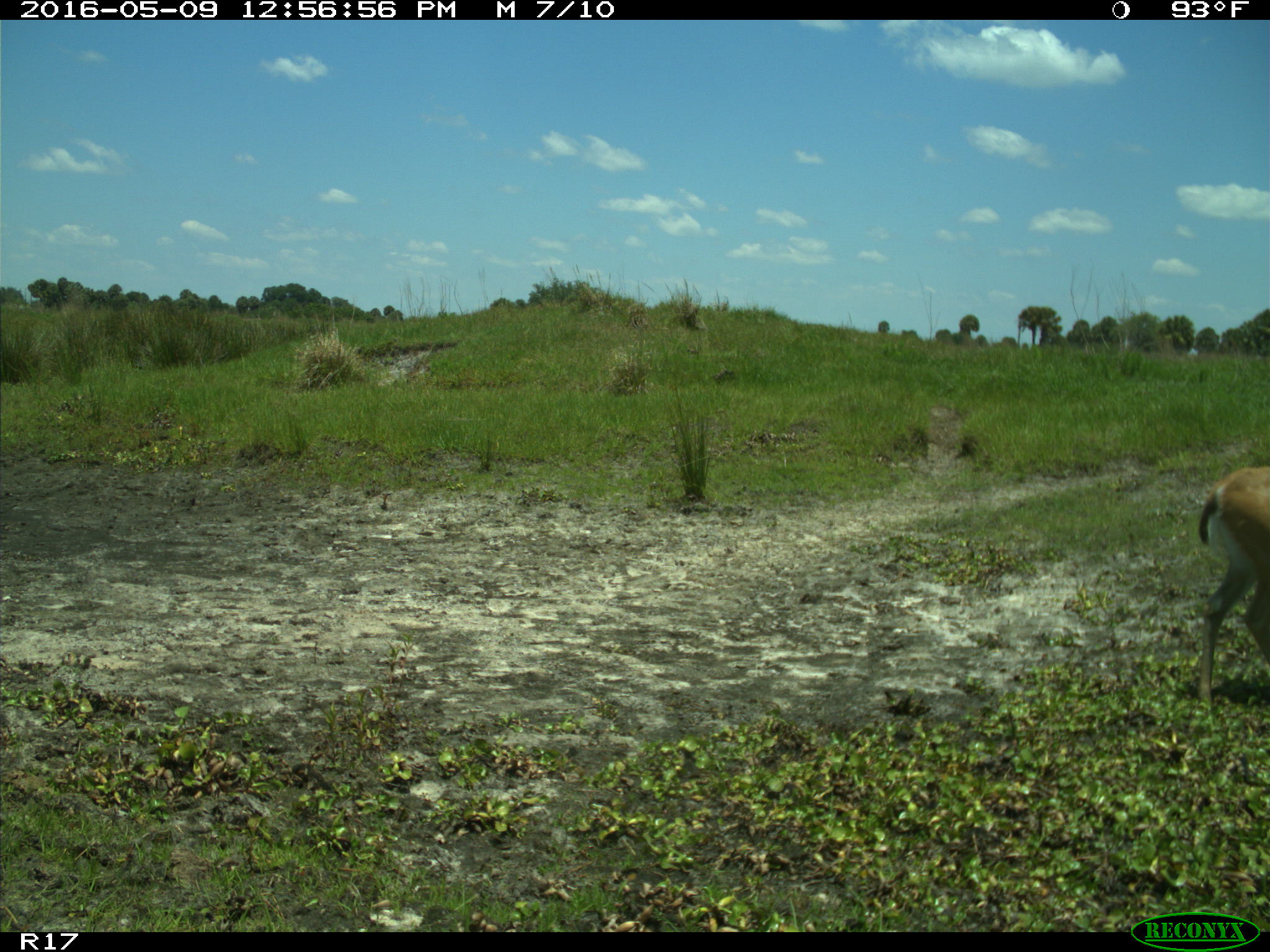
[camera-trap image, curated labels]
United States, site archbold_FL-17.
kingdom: Animalia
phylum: Chordata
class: Mammalia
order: Artiodactyla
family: Cervidae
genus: Odocoileus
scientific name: Odocoileus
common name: deer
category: unidentified deer